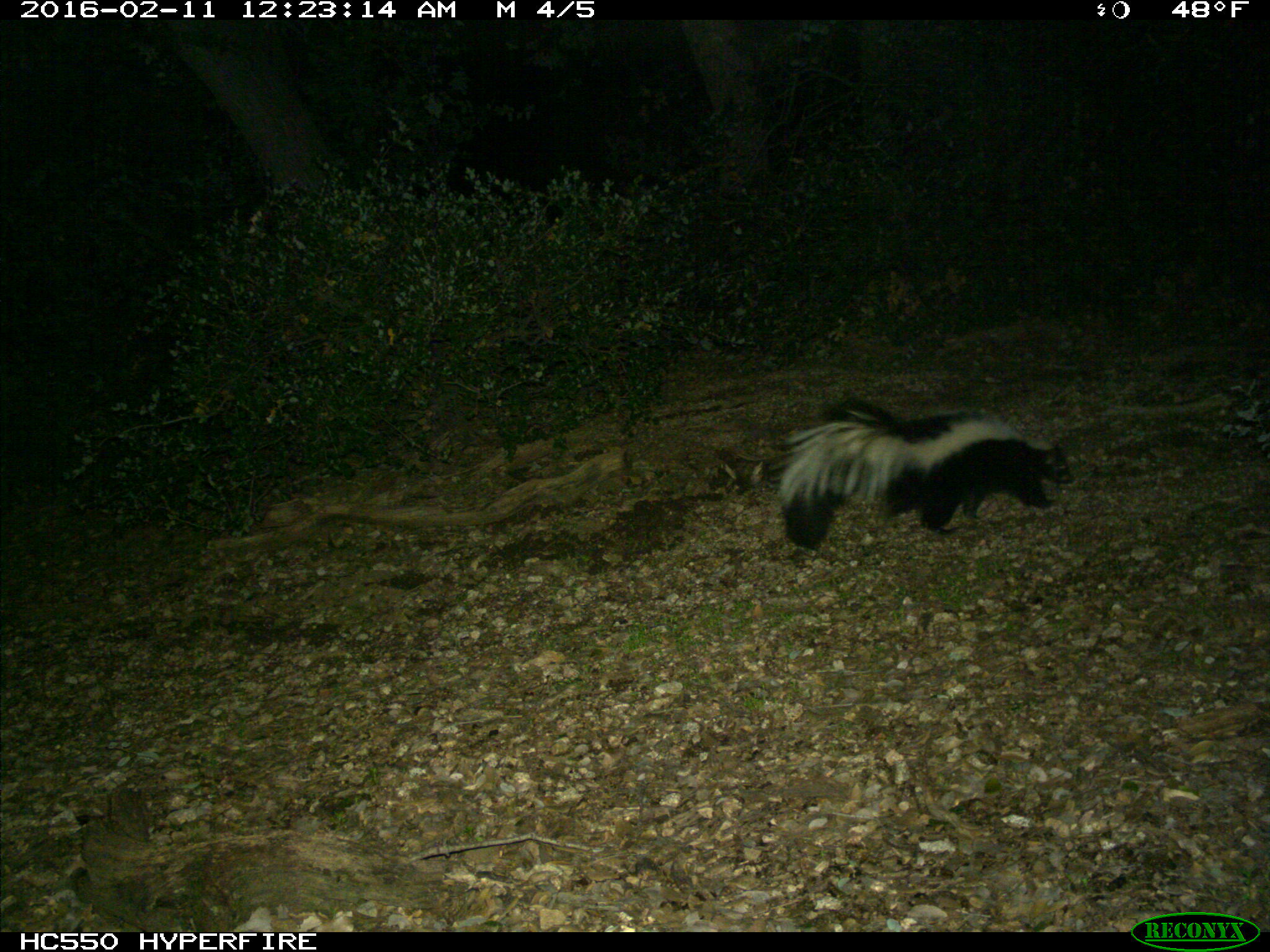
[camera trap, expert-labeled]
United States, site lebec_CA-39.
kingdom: Animalia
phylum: Chordata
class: Mammalia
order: Carnivora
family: Mephitidae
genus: Mephitis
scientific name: Mephitis mephitis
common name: striped skunk